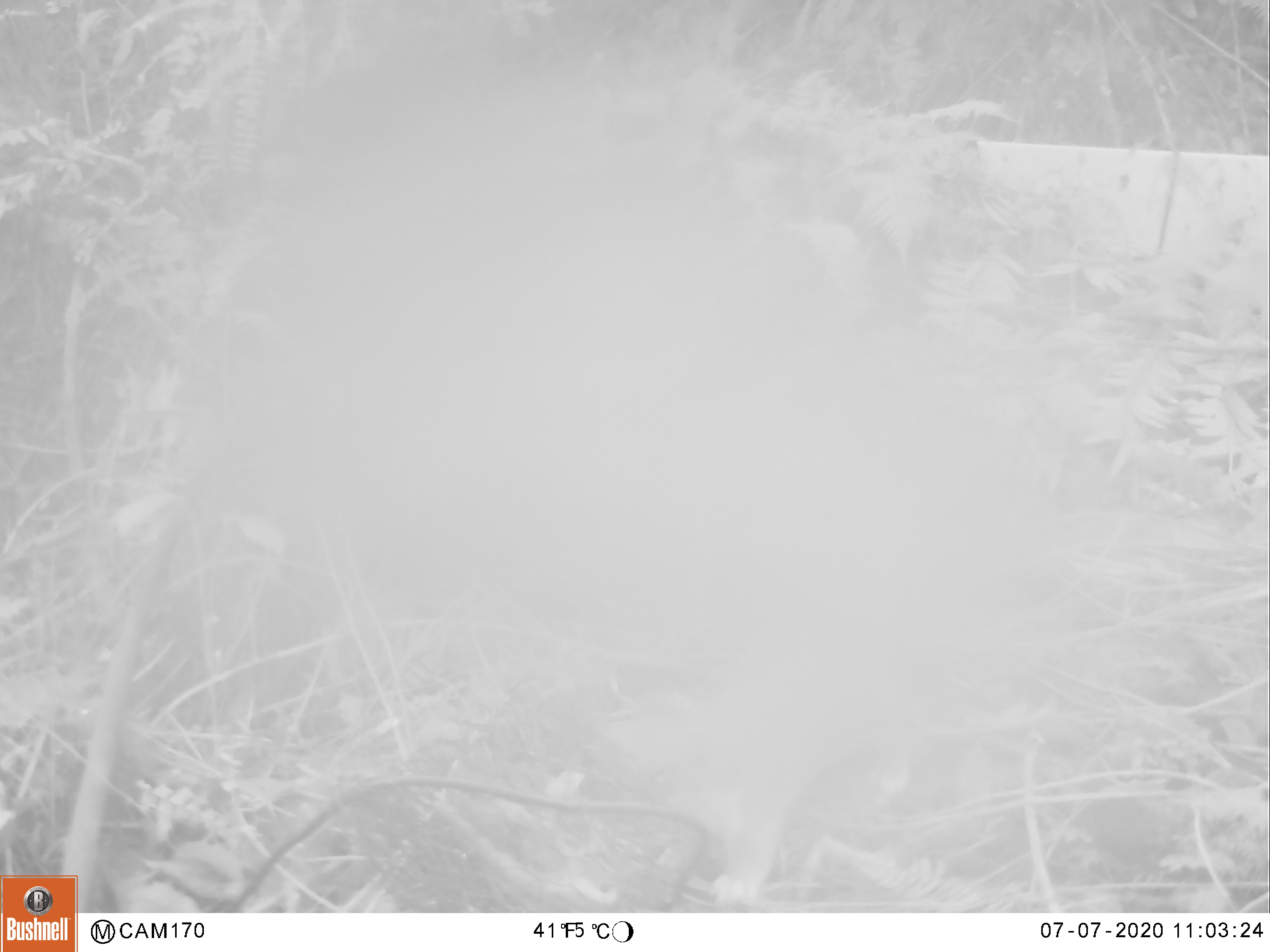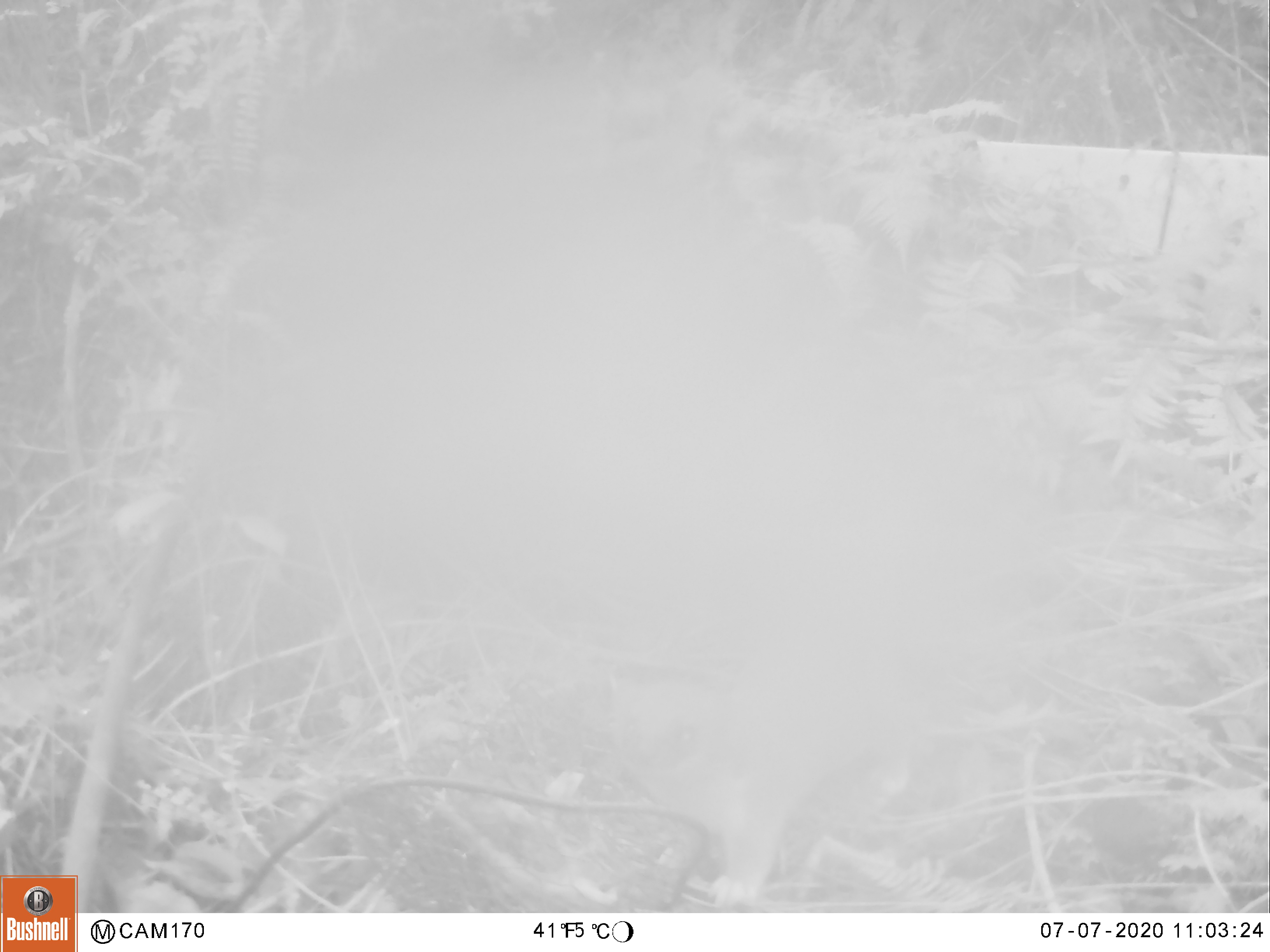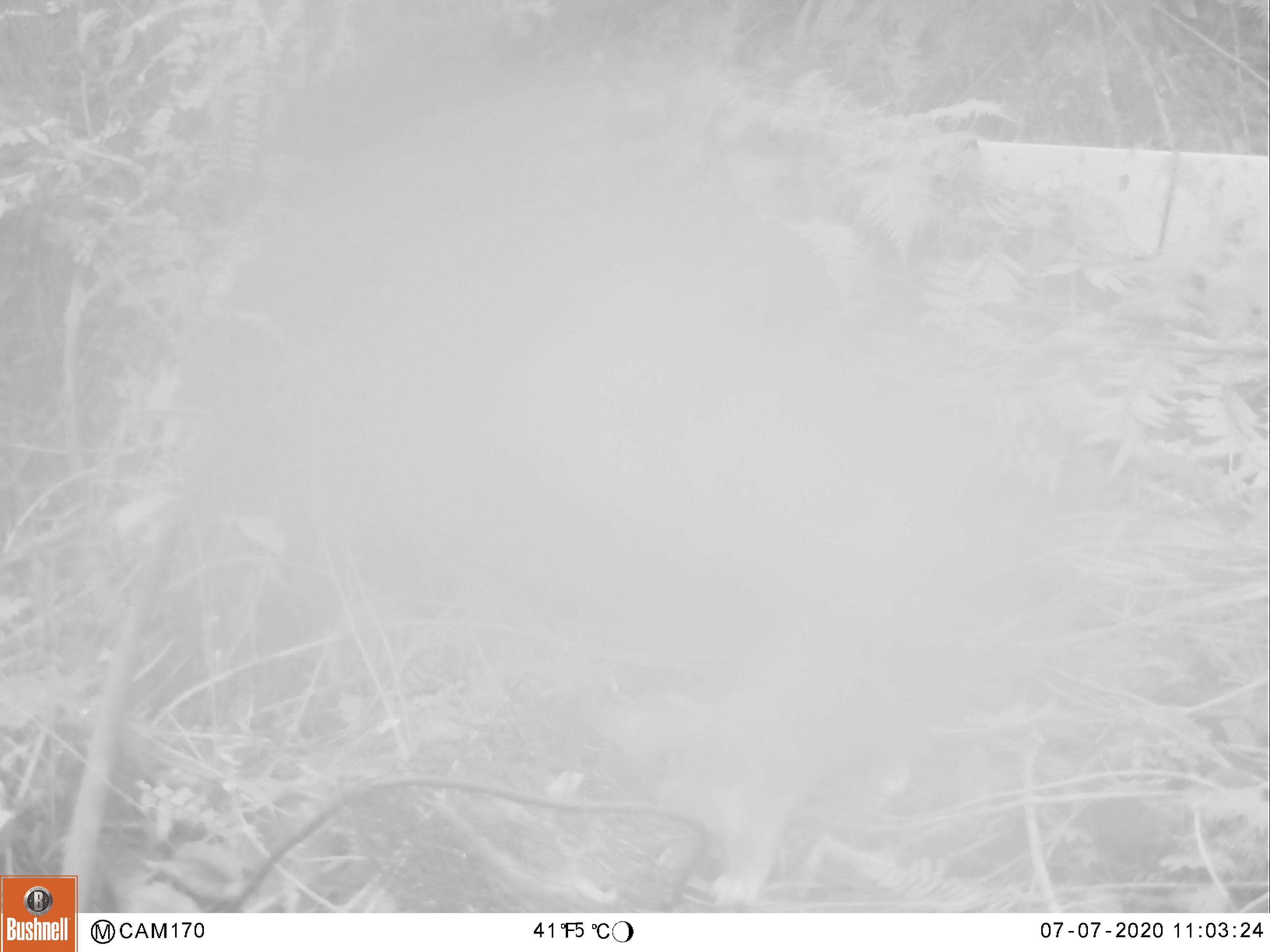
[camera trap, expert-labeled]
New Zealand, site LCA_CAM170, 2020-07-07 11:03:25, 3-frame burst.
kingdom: Animalia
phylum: Chordata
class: Mammalia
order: Carnivora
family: Mustelidae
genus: Mustela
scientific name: Mustela erminea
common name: stoat